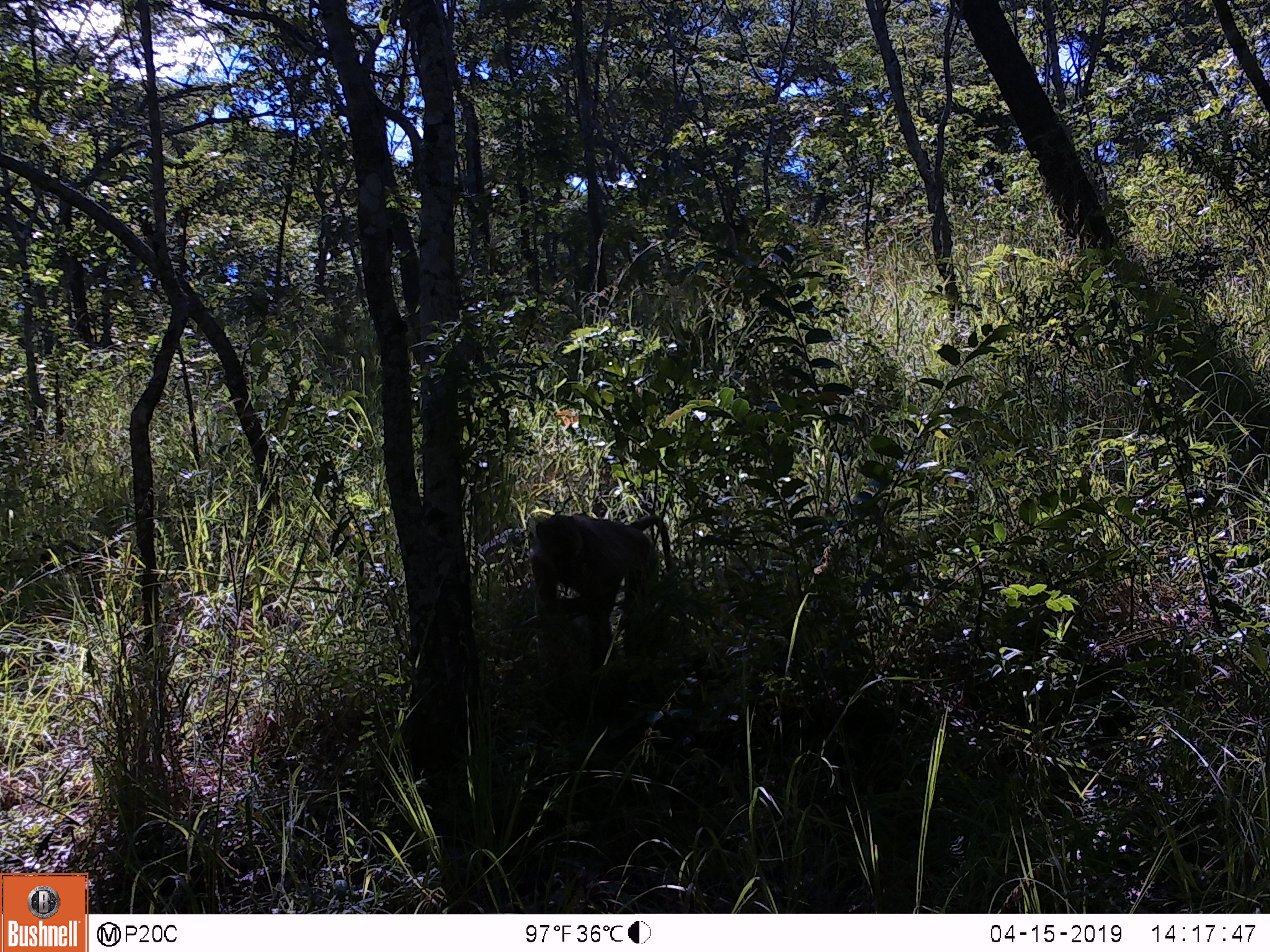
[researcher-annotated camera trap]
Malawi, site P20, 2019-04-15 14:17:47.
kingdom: Animalia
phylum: Chordata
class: Mammalia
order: Artiodactyla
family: Bovidae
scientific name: Antilopinae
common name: small antelope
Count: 1.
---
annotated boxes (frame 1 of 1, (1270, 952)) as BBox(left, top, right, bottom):
small antelope: BBox(514, 504, 682, 668)